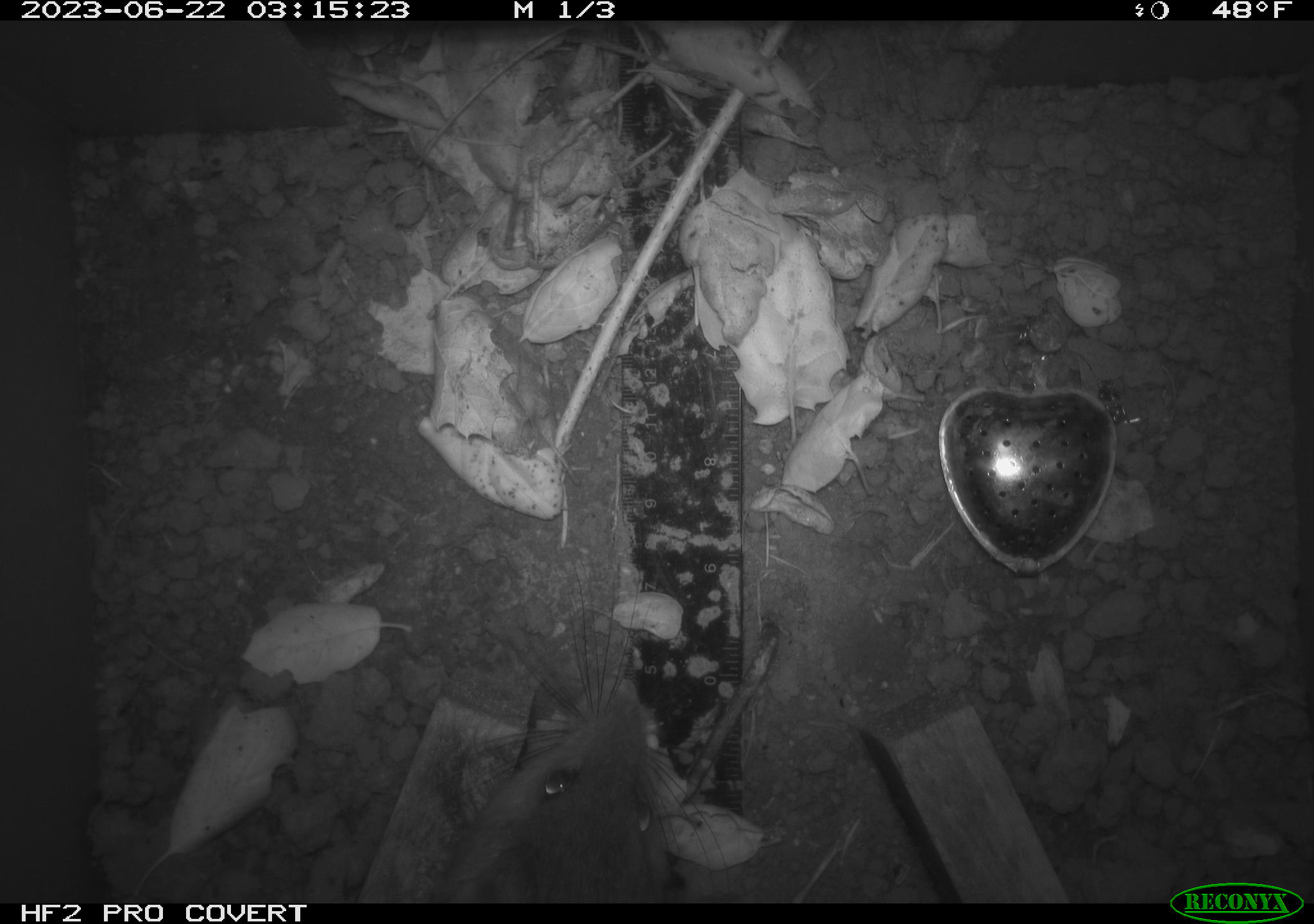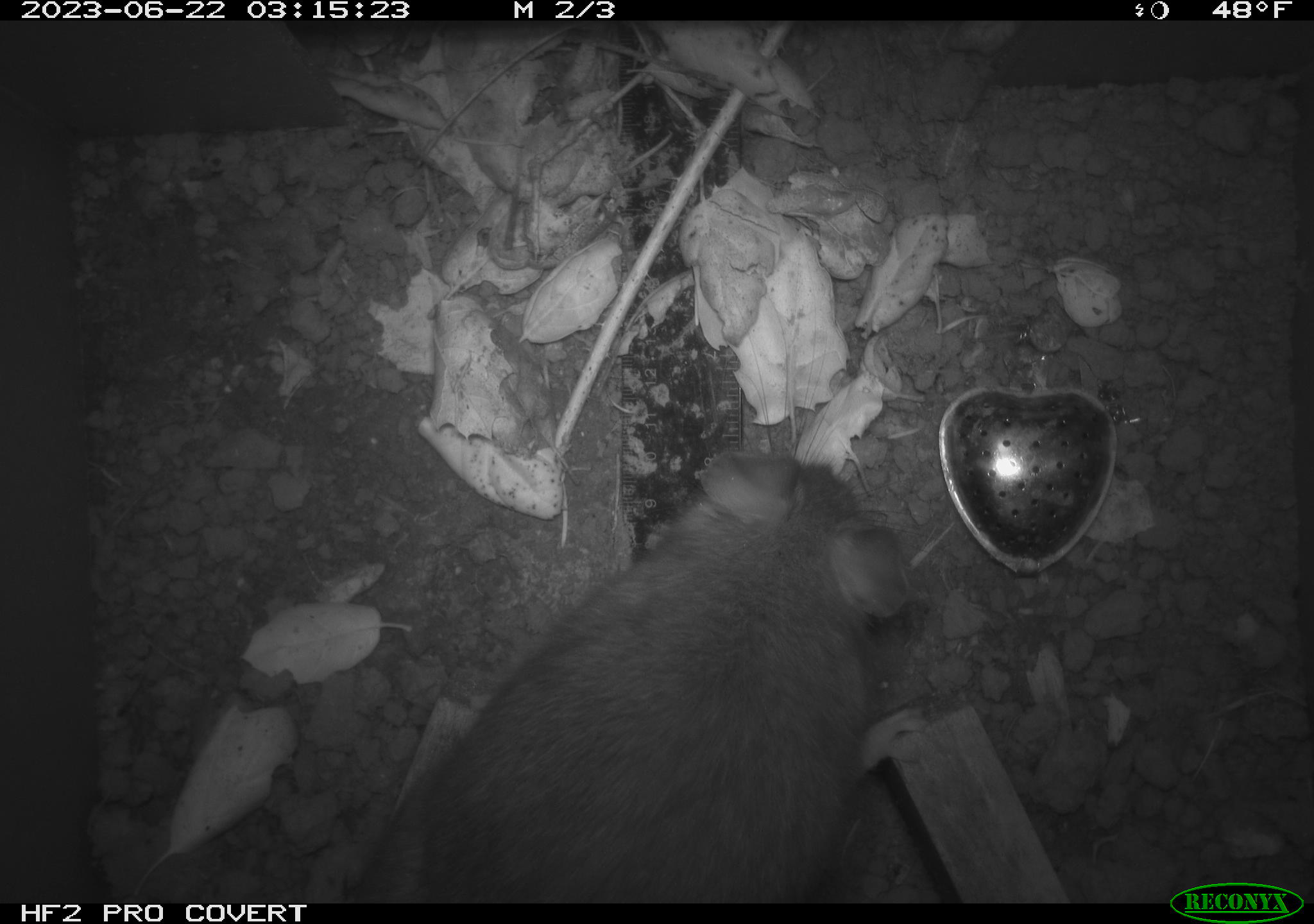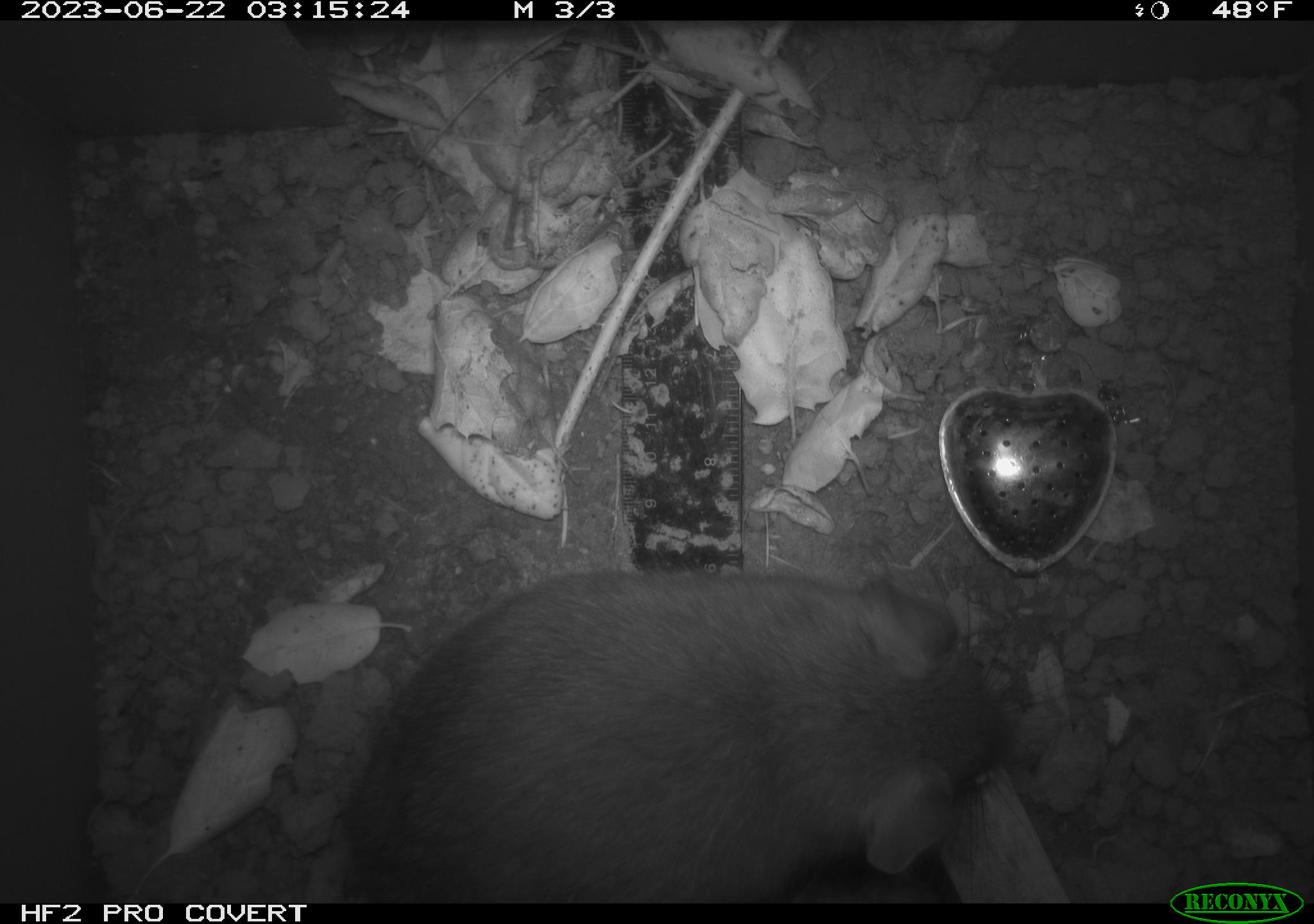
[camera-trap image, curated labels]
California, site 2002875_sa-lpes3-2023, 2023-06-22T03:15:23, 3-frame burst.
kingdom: Animalia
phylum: Chordata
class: Mammalia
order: Rodentia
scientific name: Rodentia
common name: mouse species